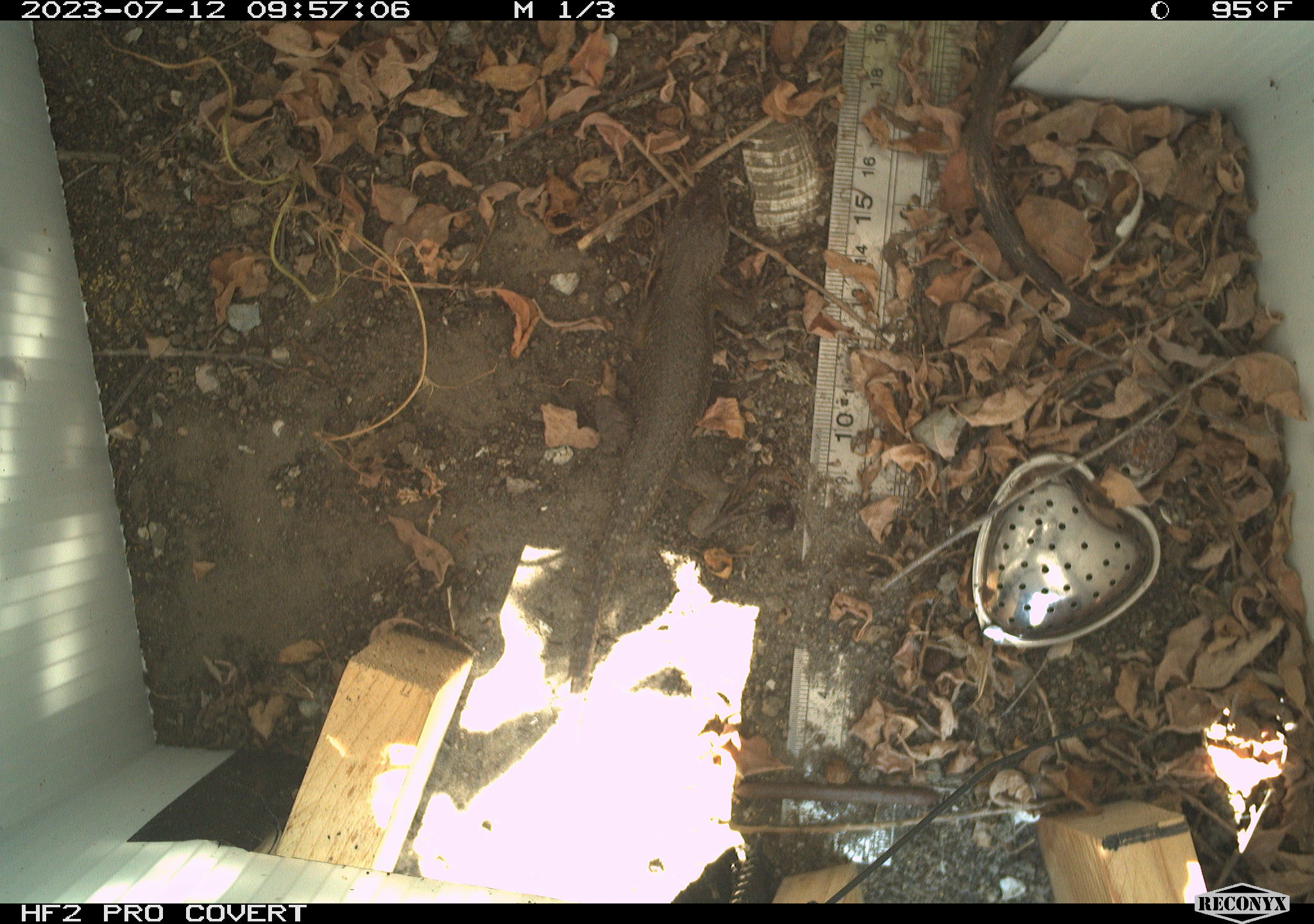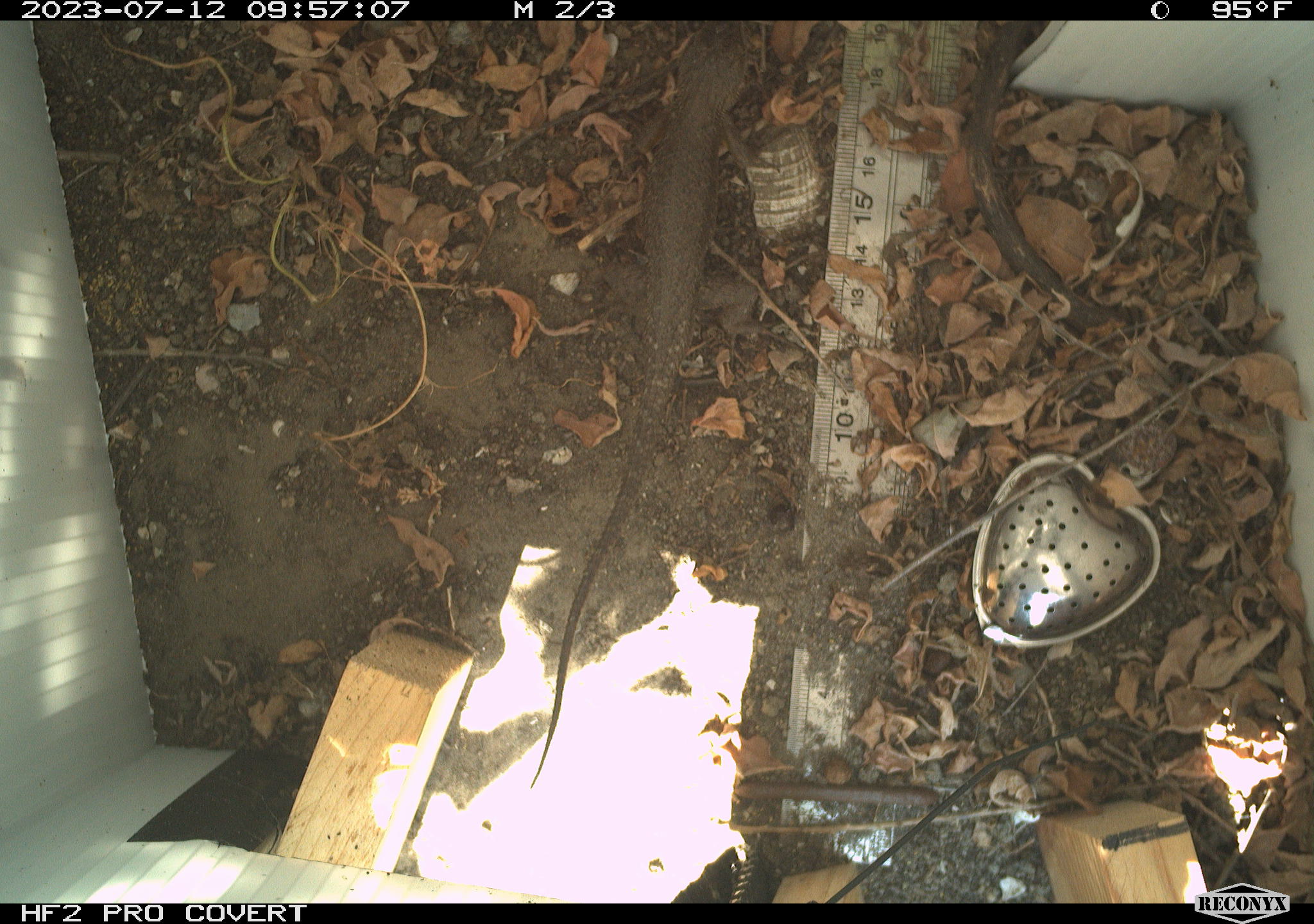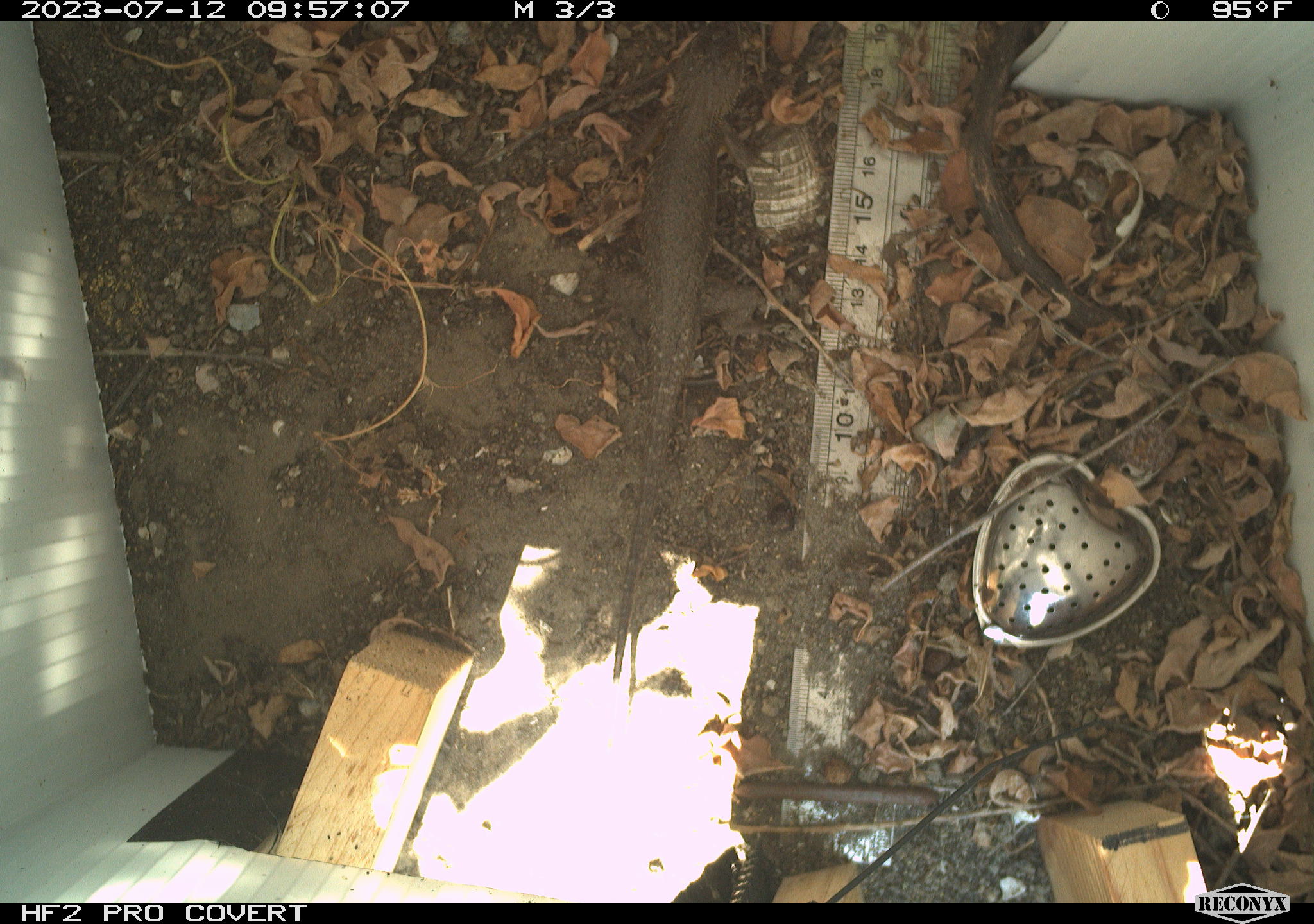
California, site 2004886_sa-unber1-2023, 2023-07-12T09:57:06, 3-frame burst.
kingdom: Animalia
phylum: Chordata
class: Reptilia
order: Squamata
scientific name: Squamata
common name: lizards and snakes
Lizards and snakes (Squamata).